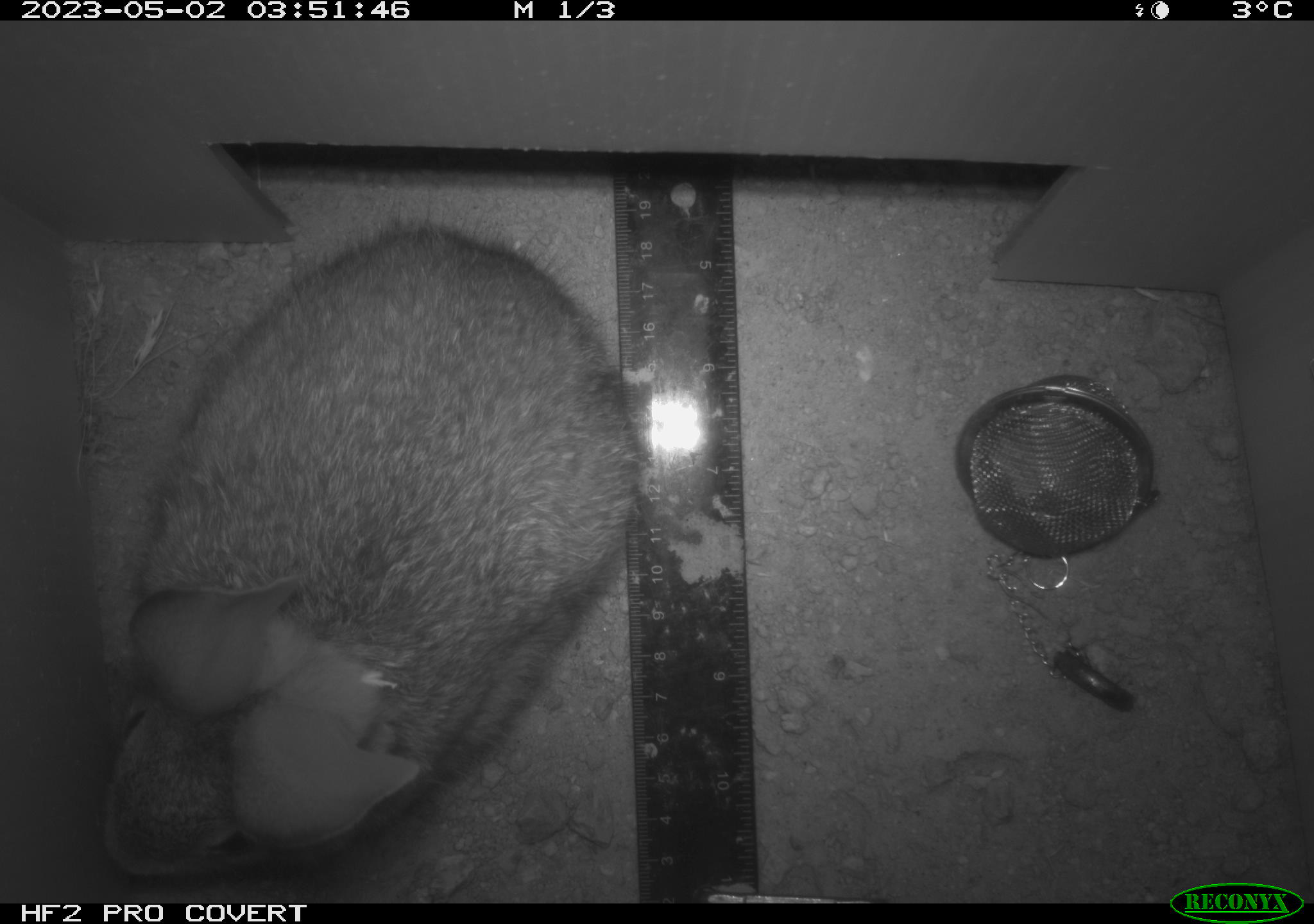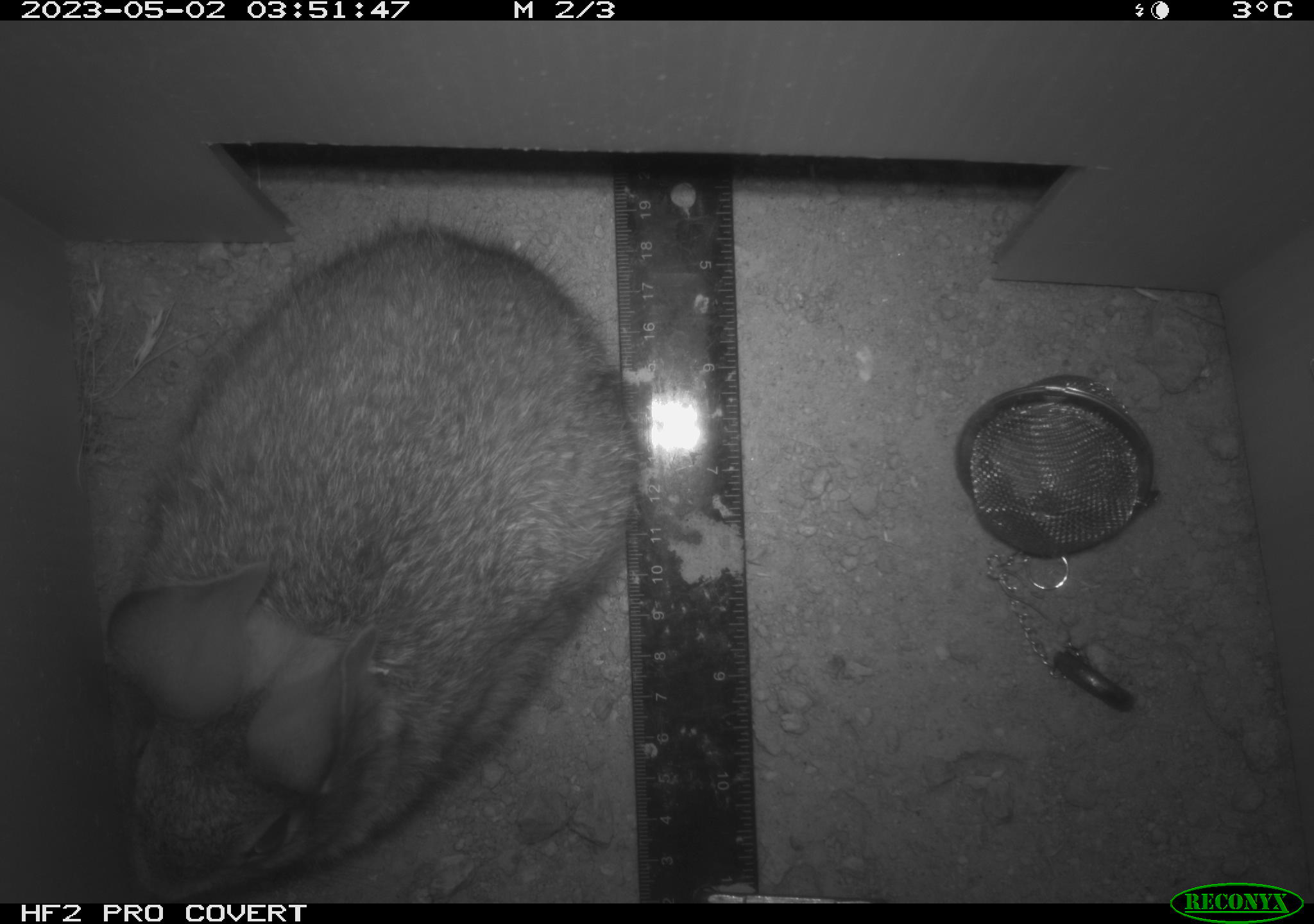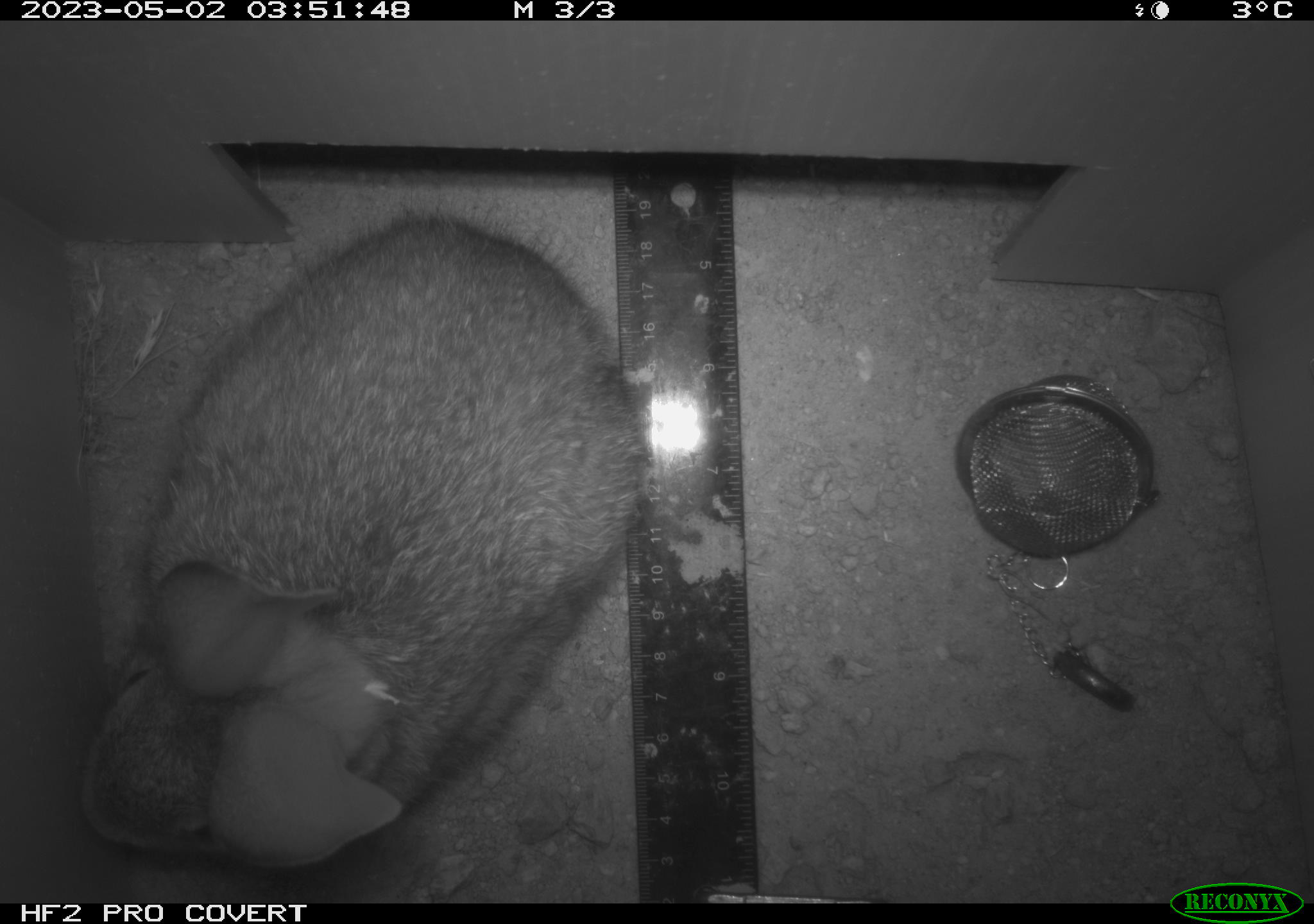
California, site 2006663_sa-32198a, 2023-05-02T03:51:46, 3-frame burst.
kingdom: Animalia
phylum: Chordata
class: Mammalia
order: Lagomorpha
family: Leporidae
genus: Sylvilagus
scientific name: Sylvilagus audubonii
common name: desert cottontail